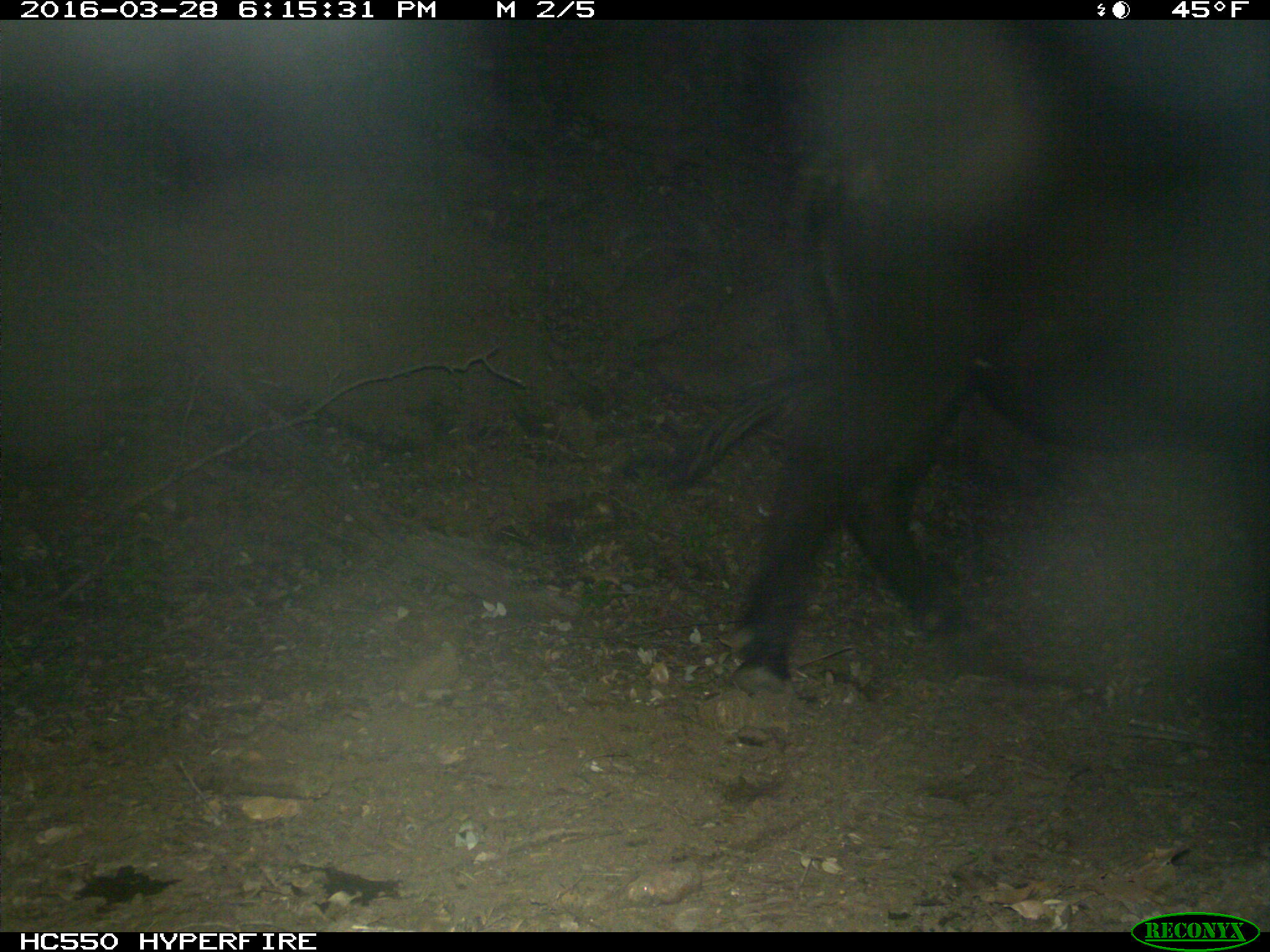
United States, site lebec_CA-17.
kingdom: Animalia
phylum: Chordata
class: Mammalia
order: Artiodactyla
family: Bovidae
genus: Bos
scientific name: Bos taurus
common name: domestic cow